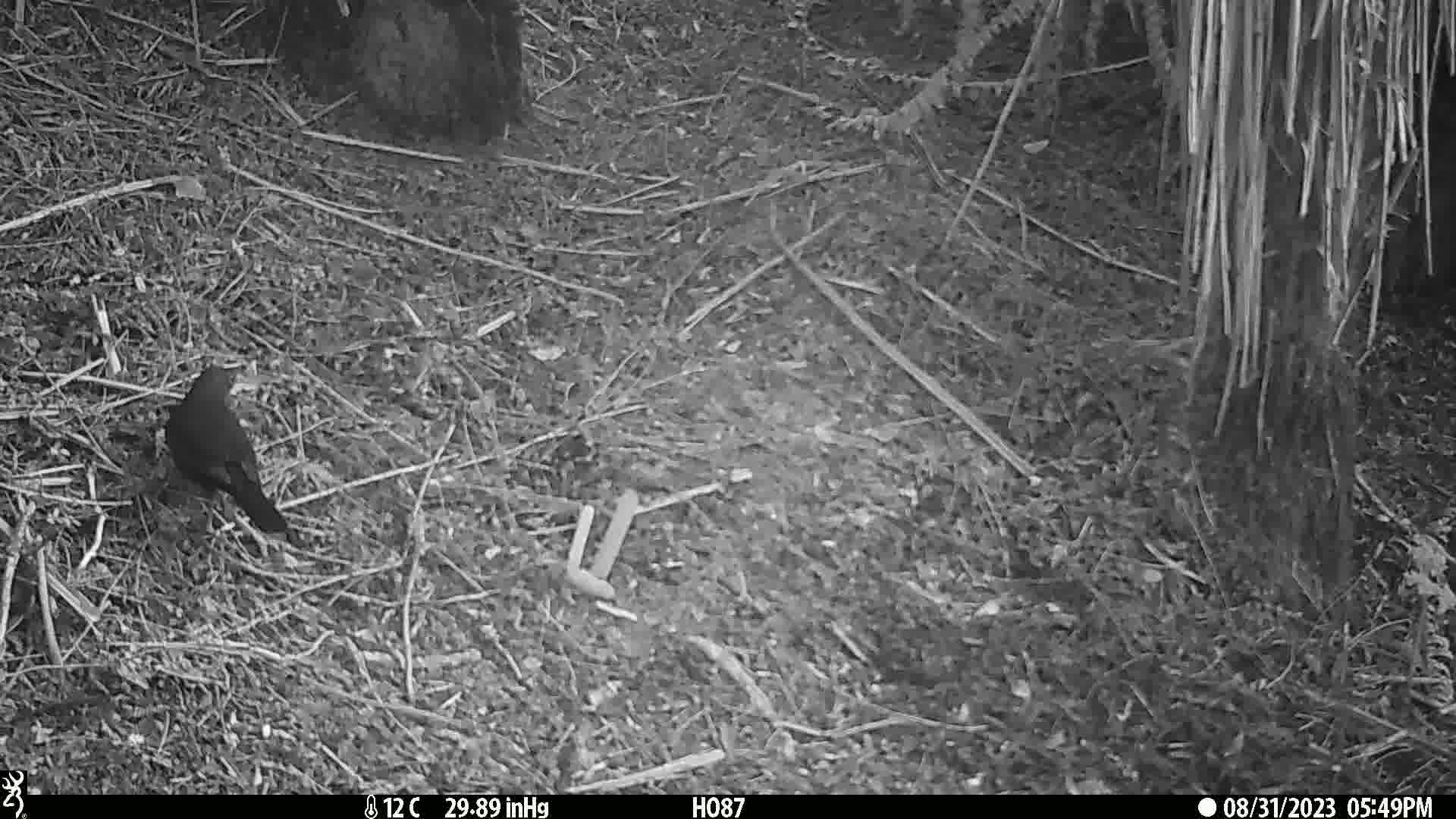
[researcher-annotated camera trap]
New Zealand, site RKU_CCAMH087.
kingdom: Animalia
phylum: Chordata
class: Aves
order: Passeriformes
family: Turdidae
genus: Turdus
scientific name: Turdus merula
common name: eurasian blackbird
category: blackbird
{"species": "blackbird (eurasian blackbird) (Turdus merula)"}